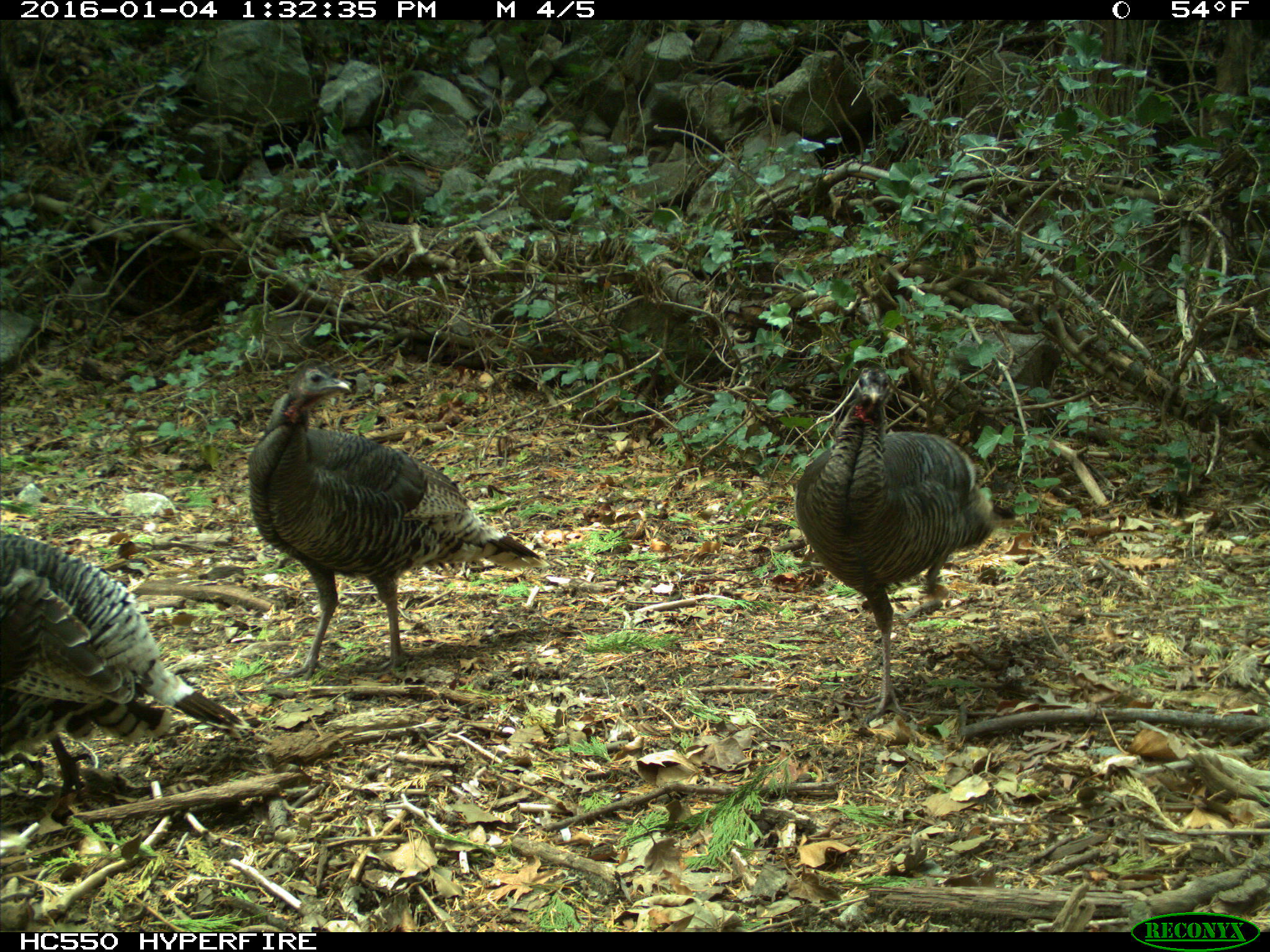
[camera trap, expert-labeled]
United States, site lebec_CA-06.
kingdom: Animalia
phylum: Chordata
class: Aves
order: Galliformes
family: Phasianidae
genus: Meleagris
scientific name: Meleagris gallopavo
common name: wild turkey